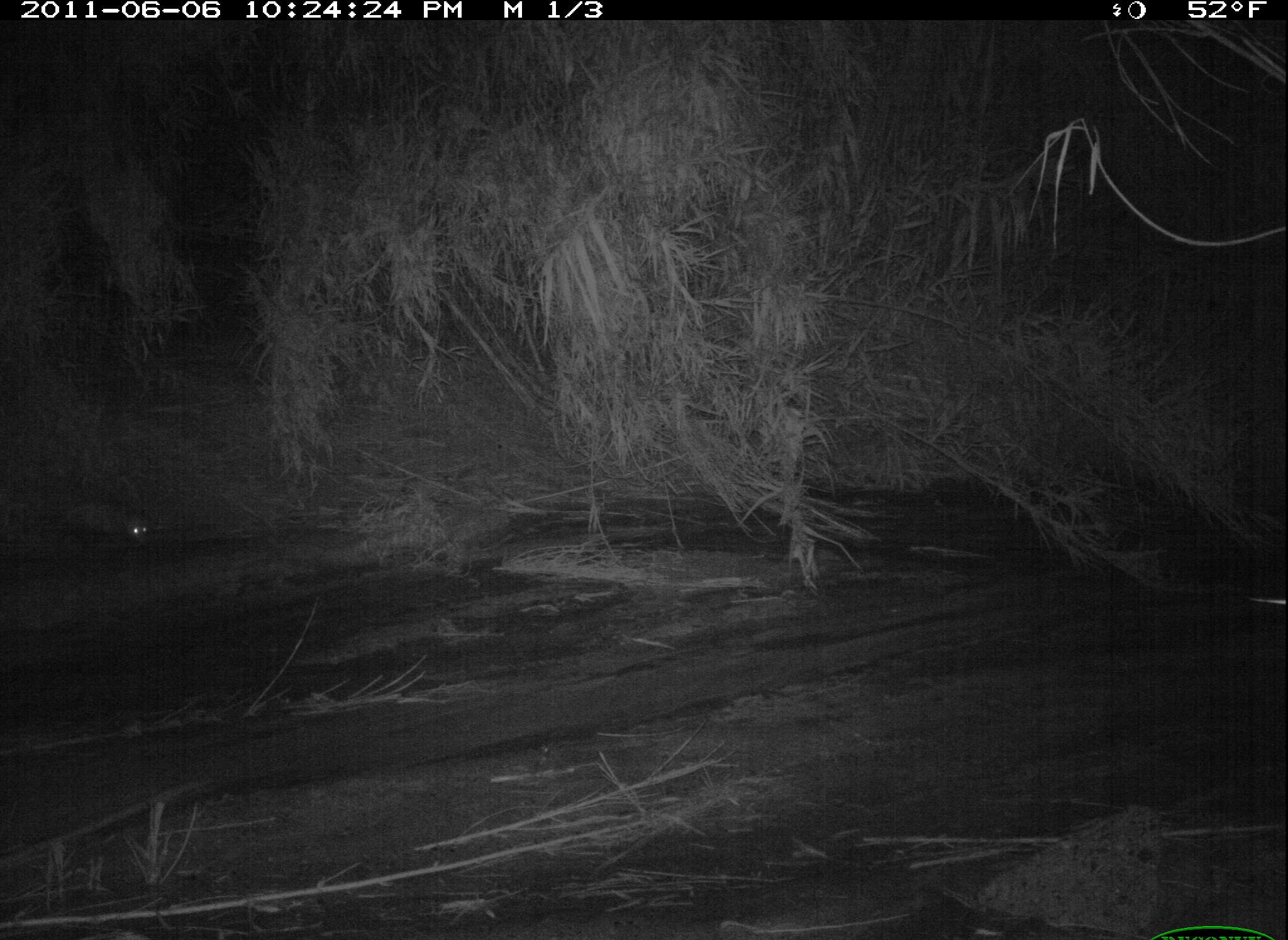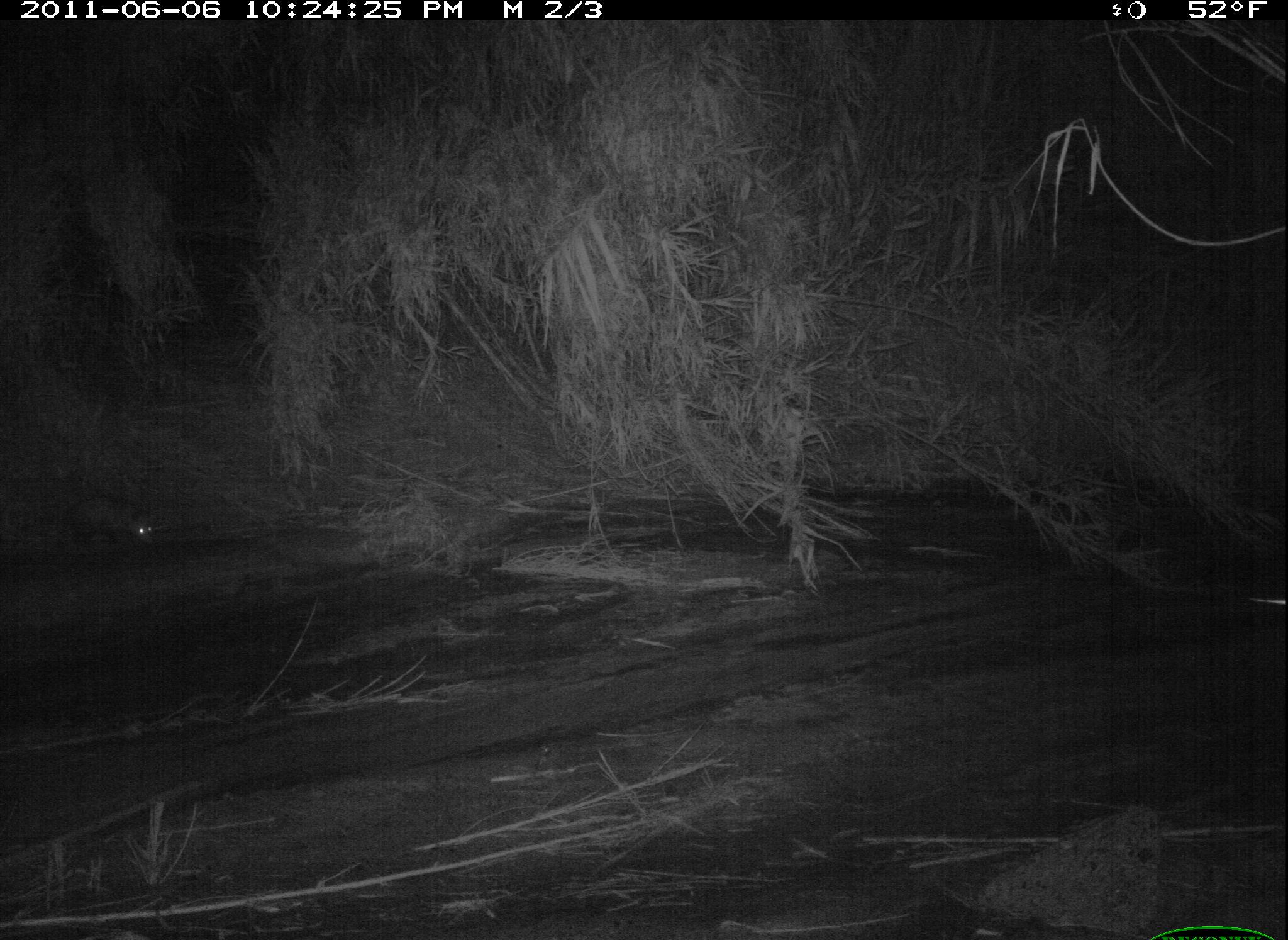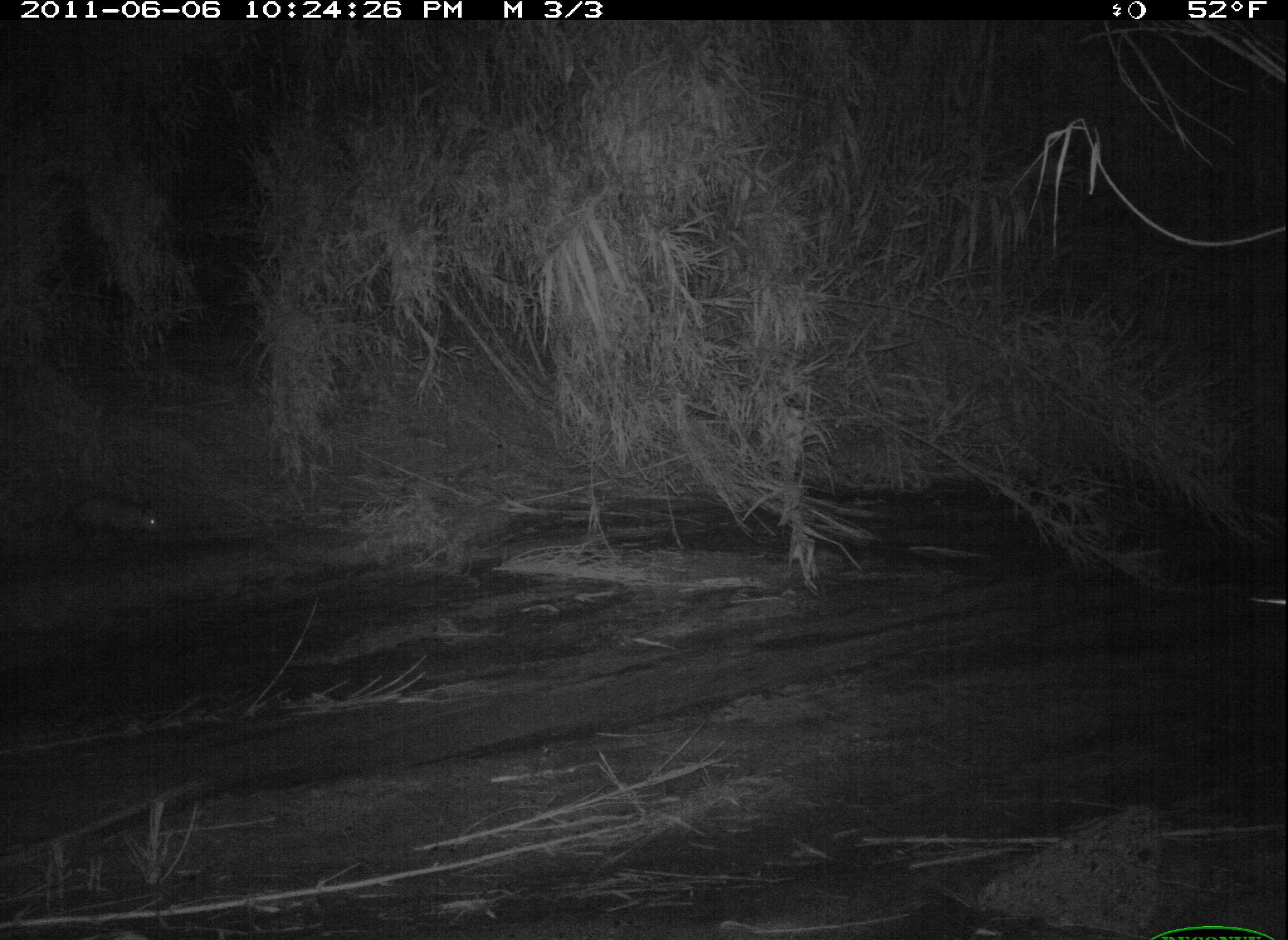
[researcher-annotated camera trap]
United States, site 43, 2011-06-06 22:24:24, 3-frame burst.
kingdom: Animalia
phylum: Chordata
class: Mammalia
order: Didelphimorphia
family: Didelphidae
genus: Didelphis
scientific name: Didelphis virginiana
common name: virginia opossum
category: opossum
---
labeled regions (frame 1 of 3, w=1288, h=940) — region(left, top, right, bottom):
opossum: region(48, 485, 164, 565)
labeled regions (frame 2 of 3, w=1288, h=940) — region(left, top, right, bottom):
opossum: region(27, 490, 169, 557)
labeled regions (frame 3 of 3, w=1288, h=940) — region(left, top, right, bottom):
opossum: region(27, 483, 171, 565)